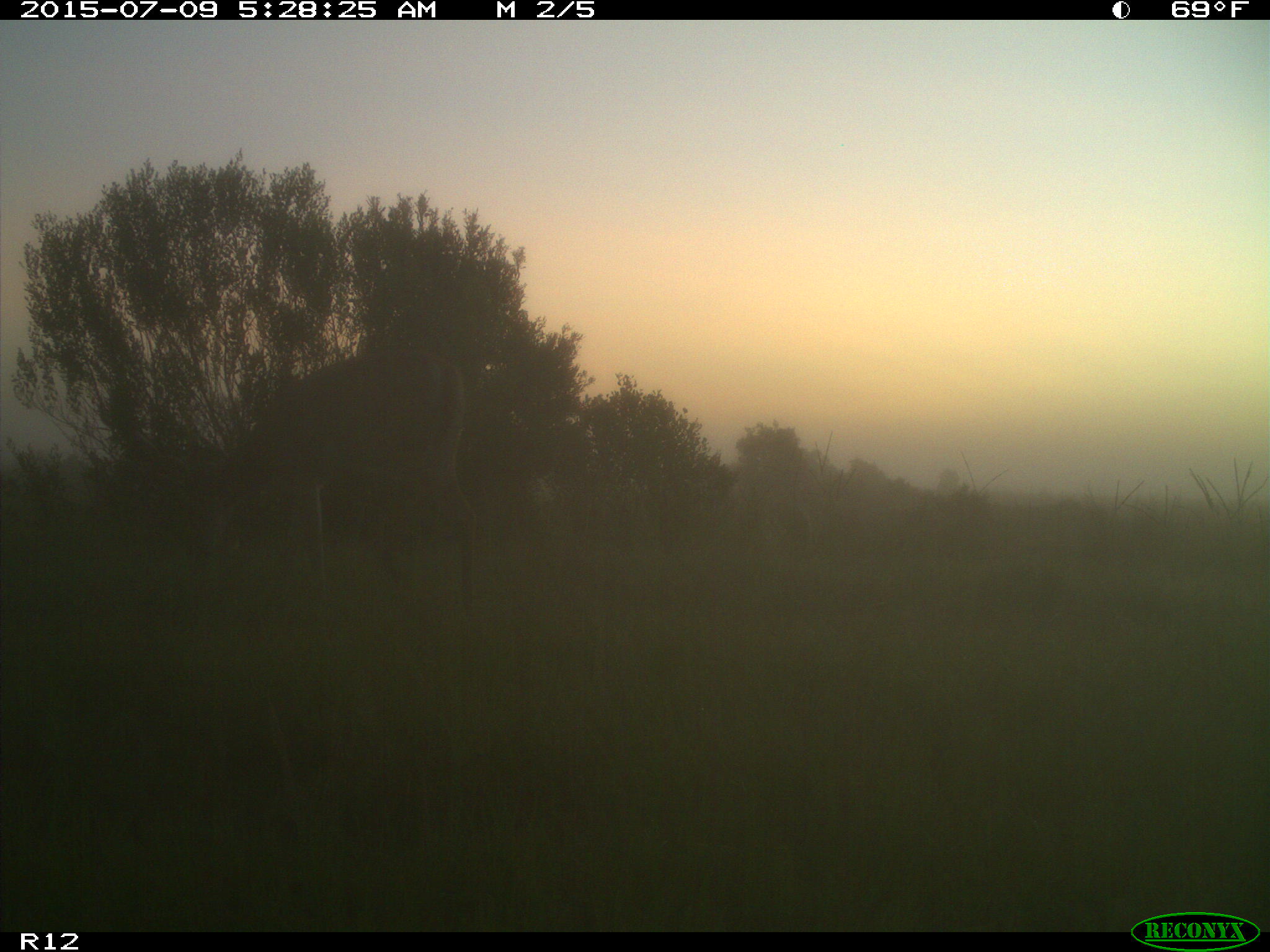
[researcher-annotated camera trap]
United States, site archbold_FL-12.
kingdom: Animalia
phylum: Chordata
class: Mammalia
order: Artiodactyla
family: Cervidae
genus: Odocoileus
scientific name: Odocoileus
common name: deer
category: unidentified deer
Unidentified deer (deer) (Odocoileus).